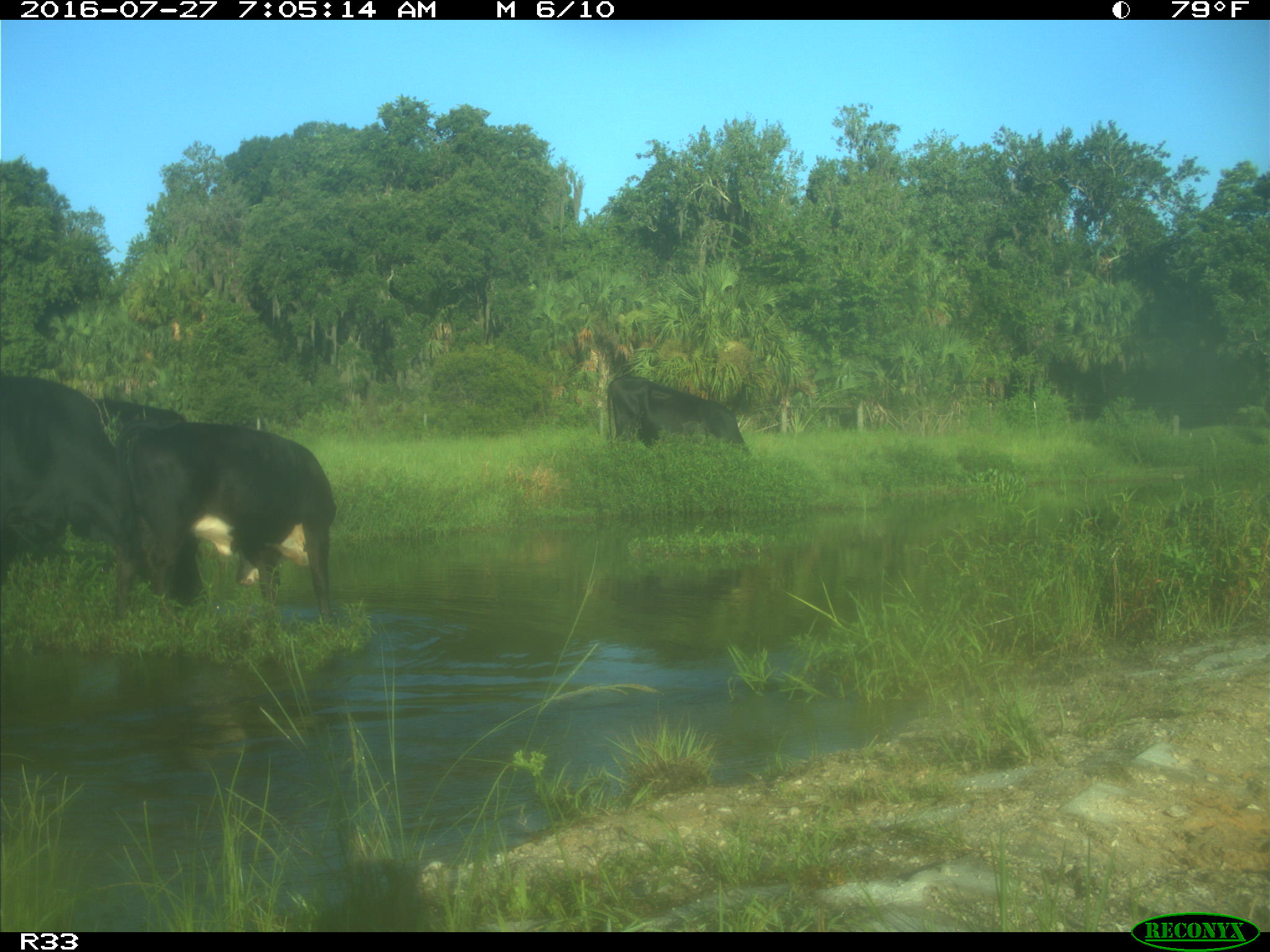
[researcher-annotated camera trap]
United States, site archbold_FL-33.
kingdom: Animalia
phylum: Chordata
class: Mammalia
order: Artiodactyla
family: Bovidae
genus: Bos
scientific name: Bos taurus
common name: domestic cow